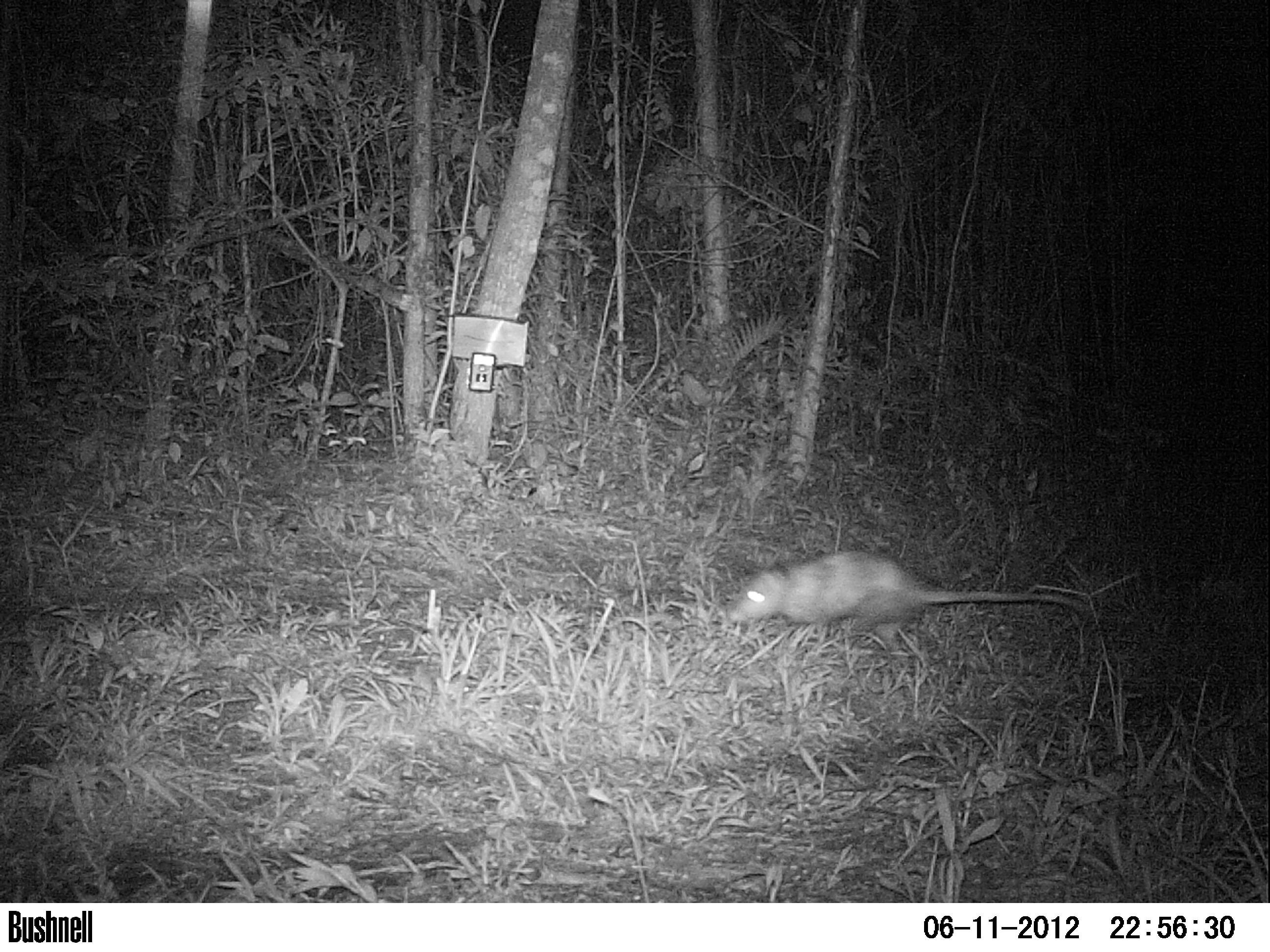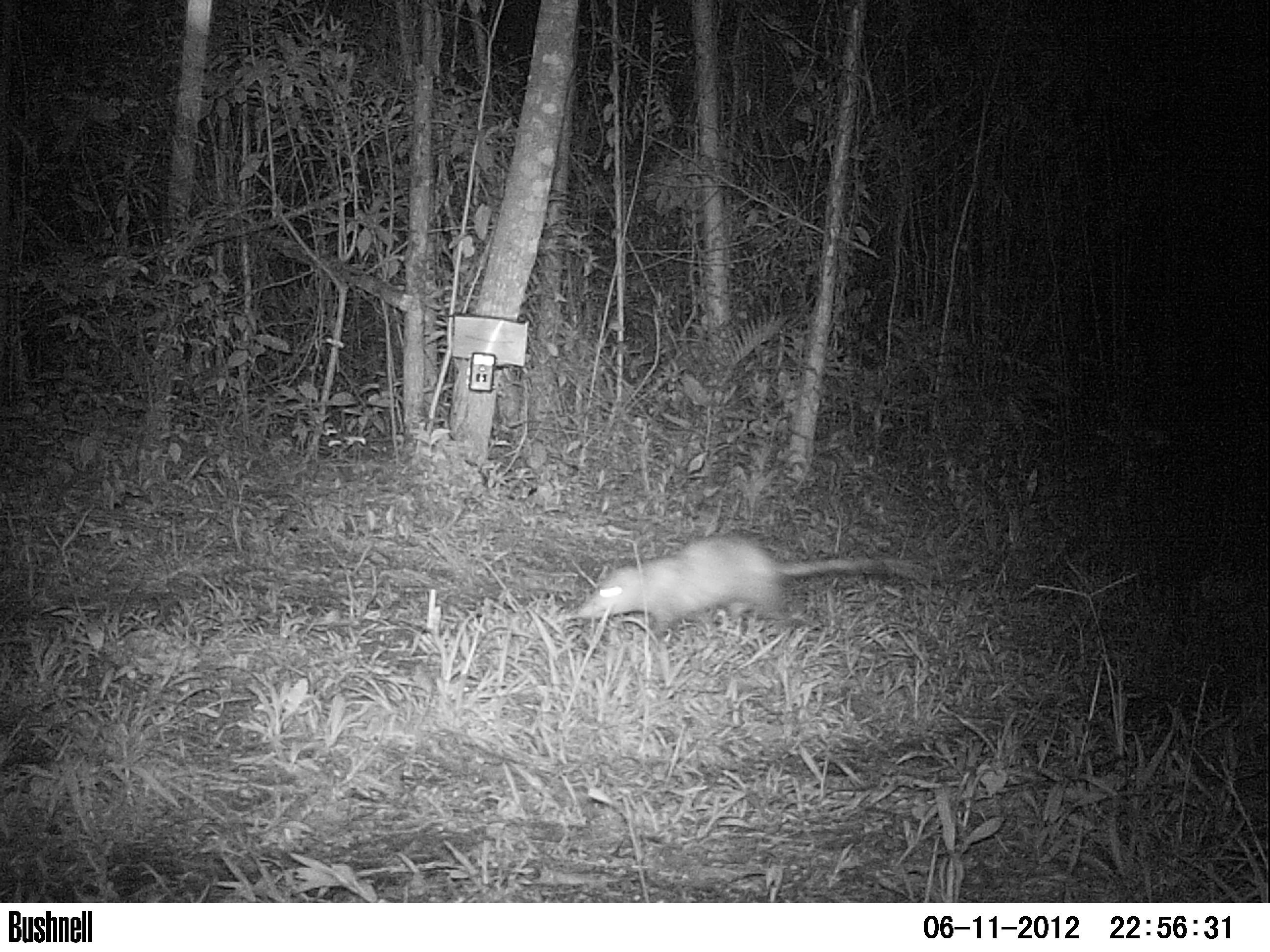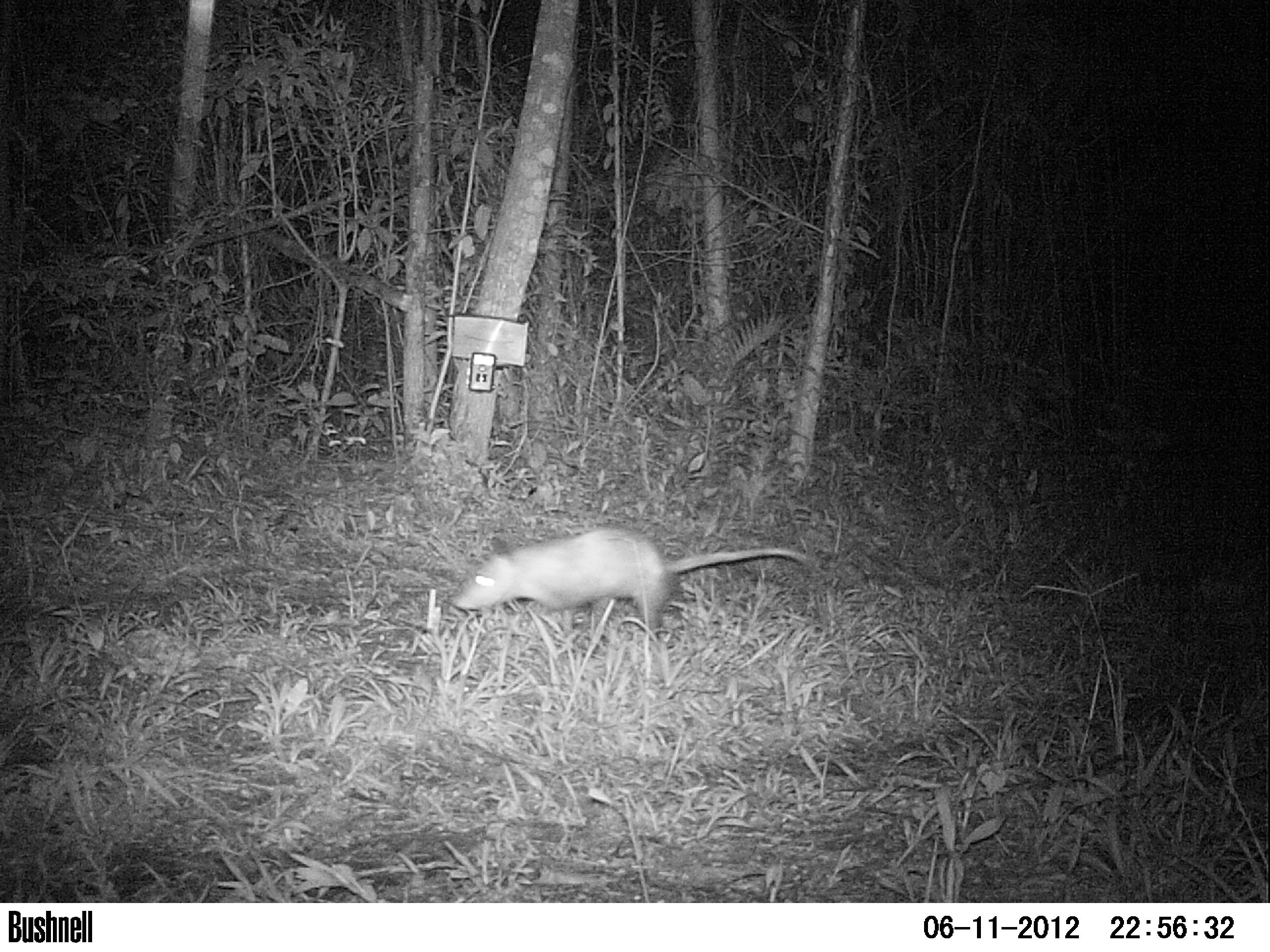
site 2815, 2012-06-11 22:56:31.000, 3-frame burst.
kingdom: Animalia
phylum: Chordata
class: Mammalia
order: Didelphimorphia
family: Didelphidae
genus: Didelphis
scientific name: Didelphis virginiana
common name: virginia opossum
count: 1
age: adult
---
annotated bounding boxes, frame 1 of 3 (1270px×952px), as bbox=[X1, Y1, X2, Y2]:
didelphis virginiana: bbox=[725, 550, 1095, 667]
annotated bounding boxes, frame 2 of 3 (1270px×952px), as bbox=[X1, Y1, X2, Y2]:
didelphis virginiana: bbox=[577, 534, 919, 640]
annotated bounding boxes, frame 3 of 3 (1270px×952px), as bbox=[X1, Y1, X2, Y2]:
didelphis virginiana: bbox=[449, 525, 807, 638]